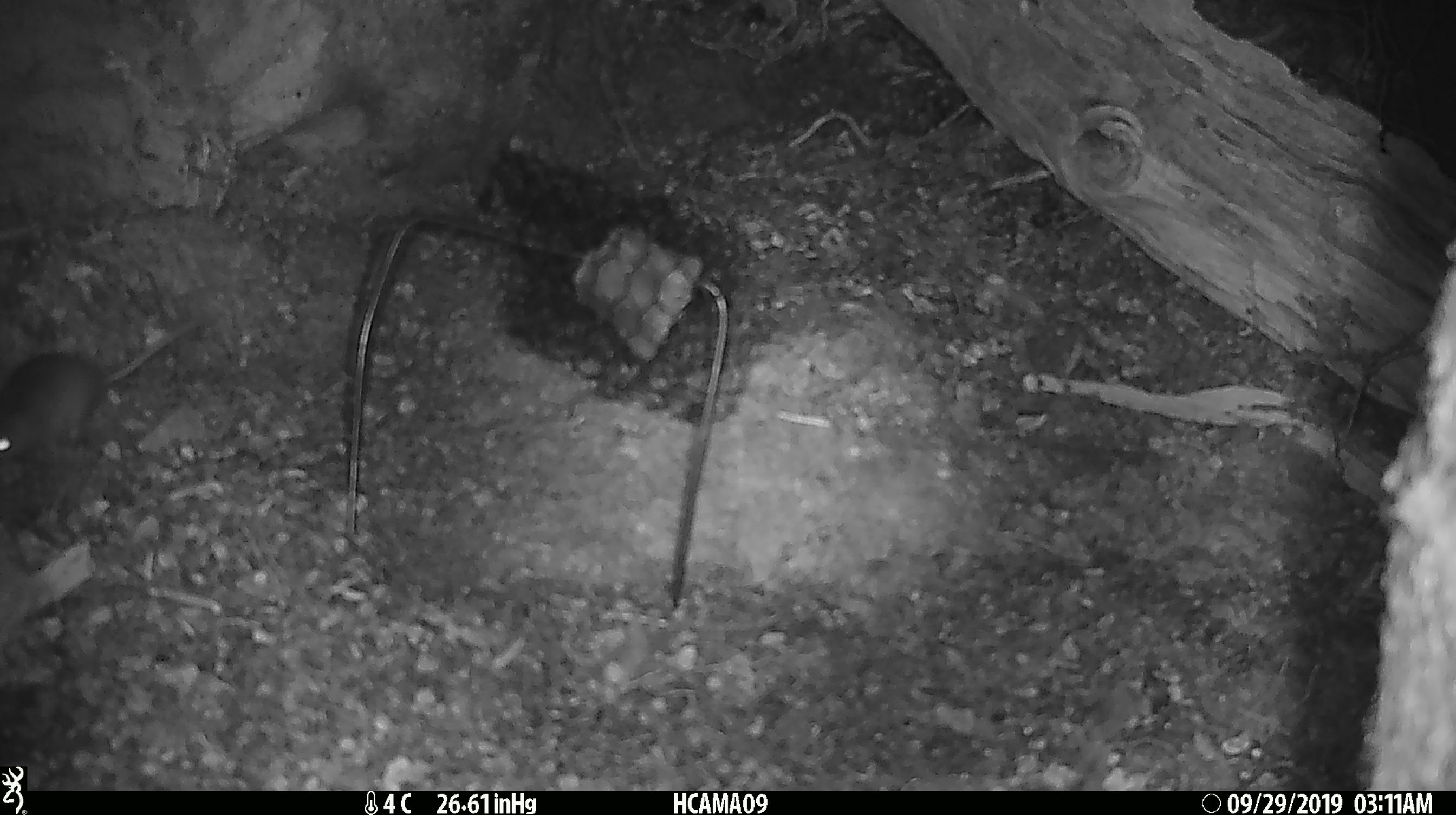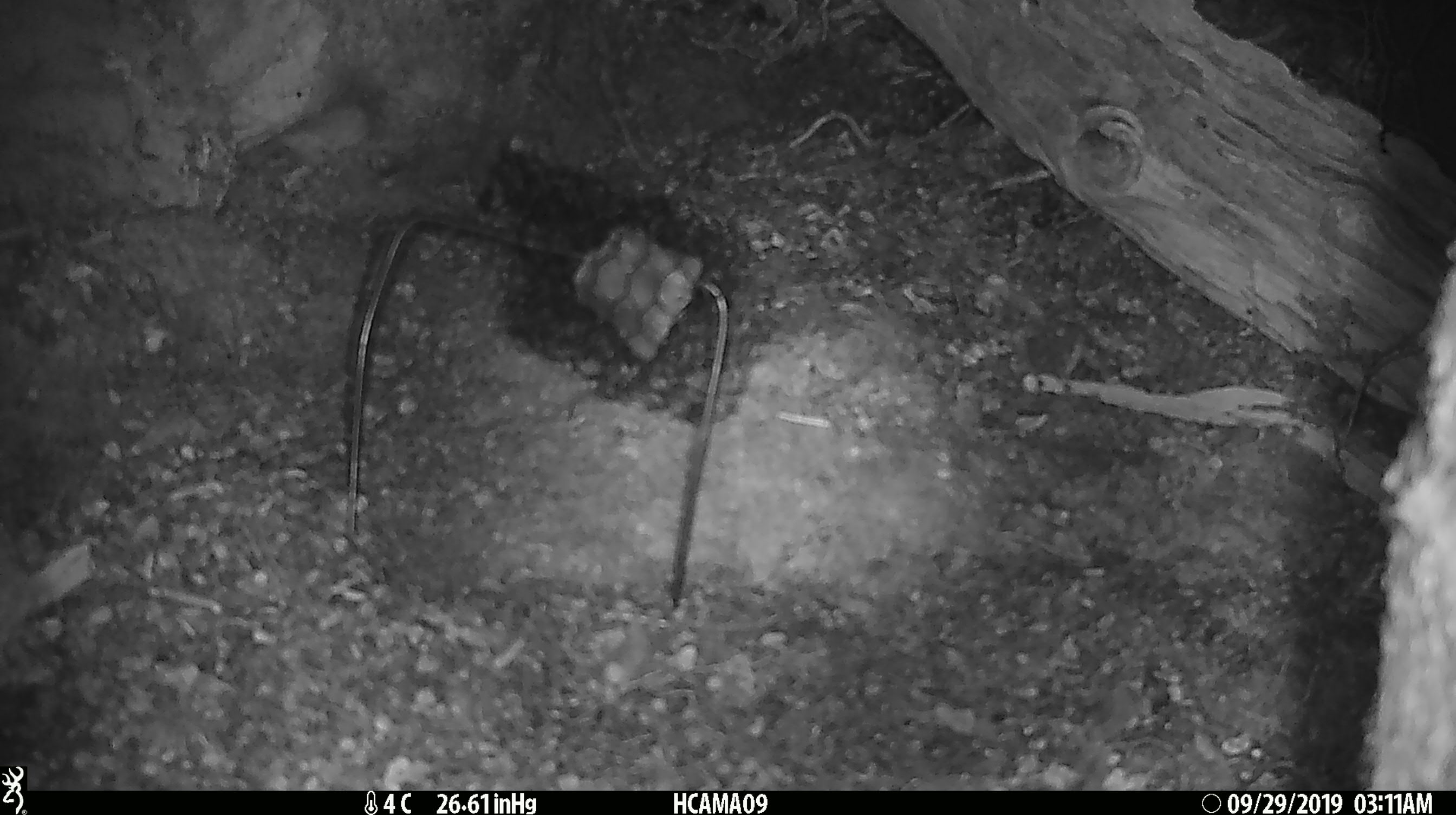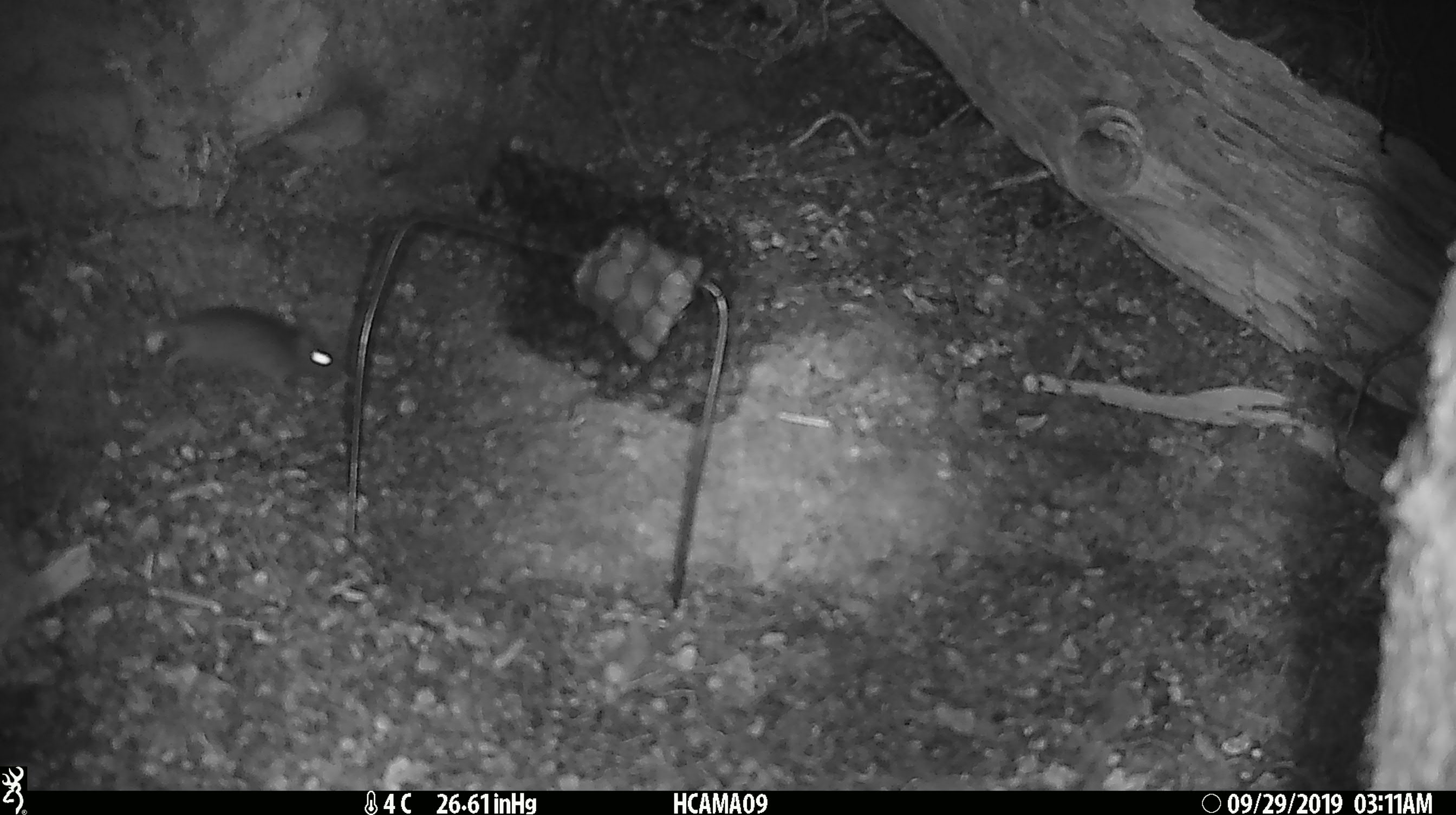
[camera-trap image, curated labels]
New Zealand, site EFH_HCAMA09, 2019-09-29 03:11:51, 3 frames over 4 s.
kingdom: Animalia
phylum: Chordata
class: Mammalia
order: Rodentia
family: Muridae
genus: Mus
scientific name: Mus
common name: mouse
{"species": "mouse (Mus)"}